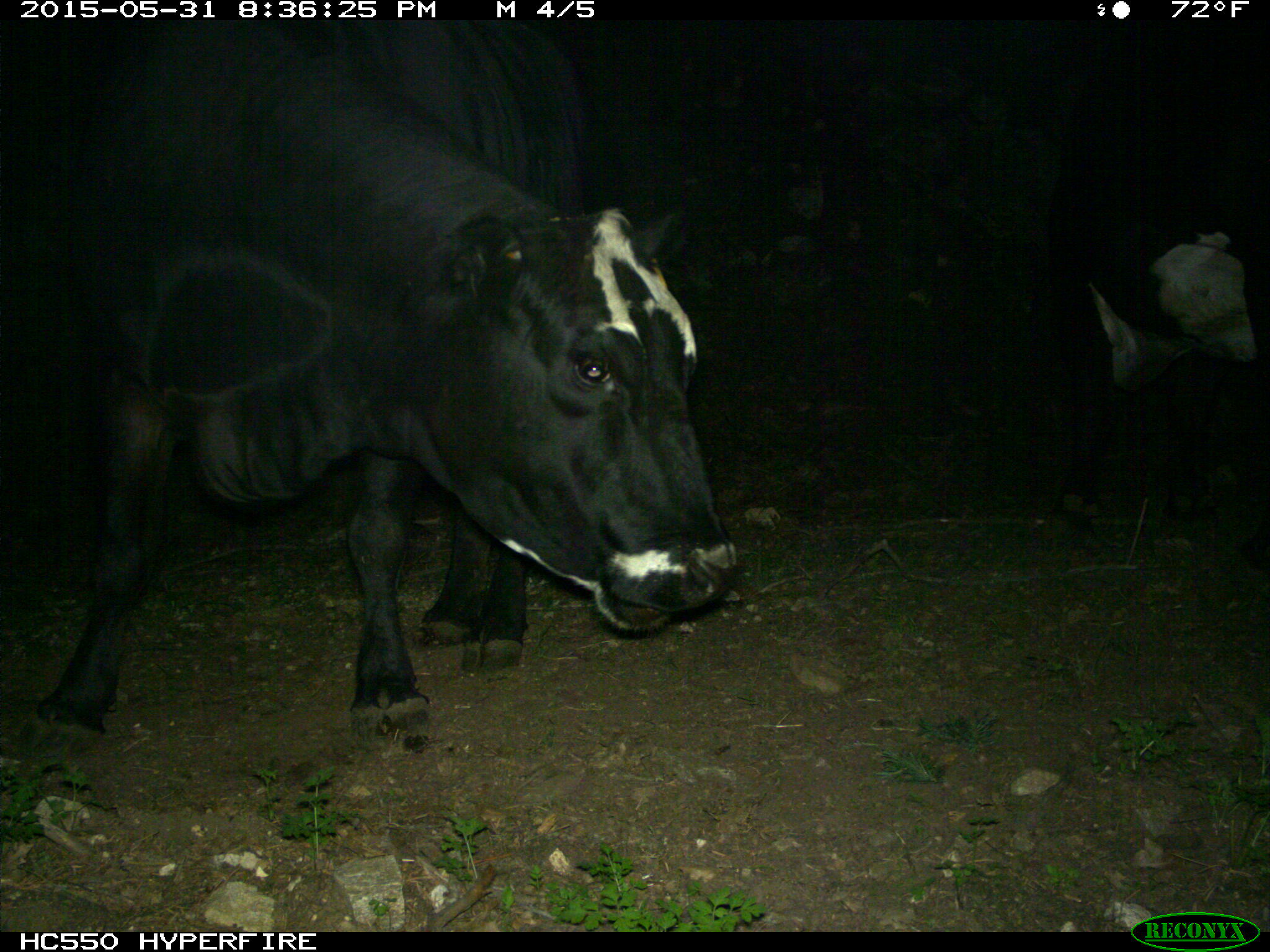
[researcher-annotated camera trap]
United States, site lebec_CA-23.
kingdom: Animalia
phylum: Chordata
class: Mammalia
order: Artiodactyla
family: Bovidae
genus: Bos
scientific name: Bos taurus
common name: domestic cow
Bos taurus (domestic cow).